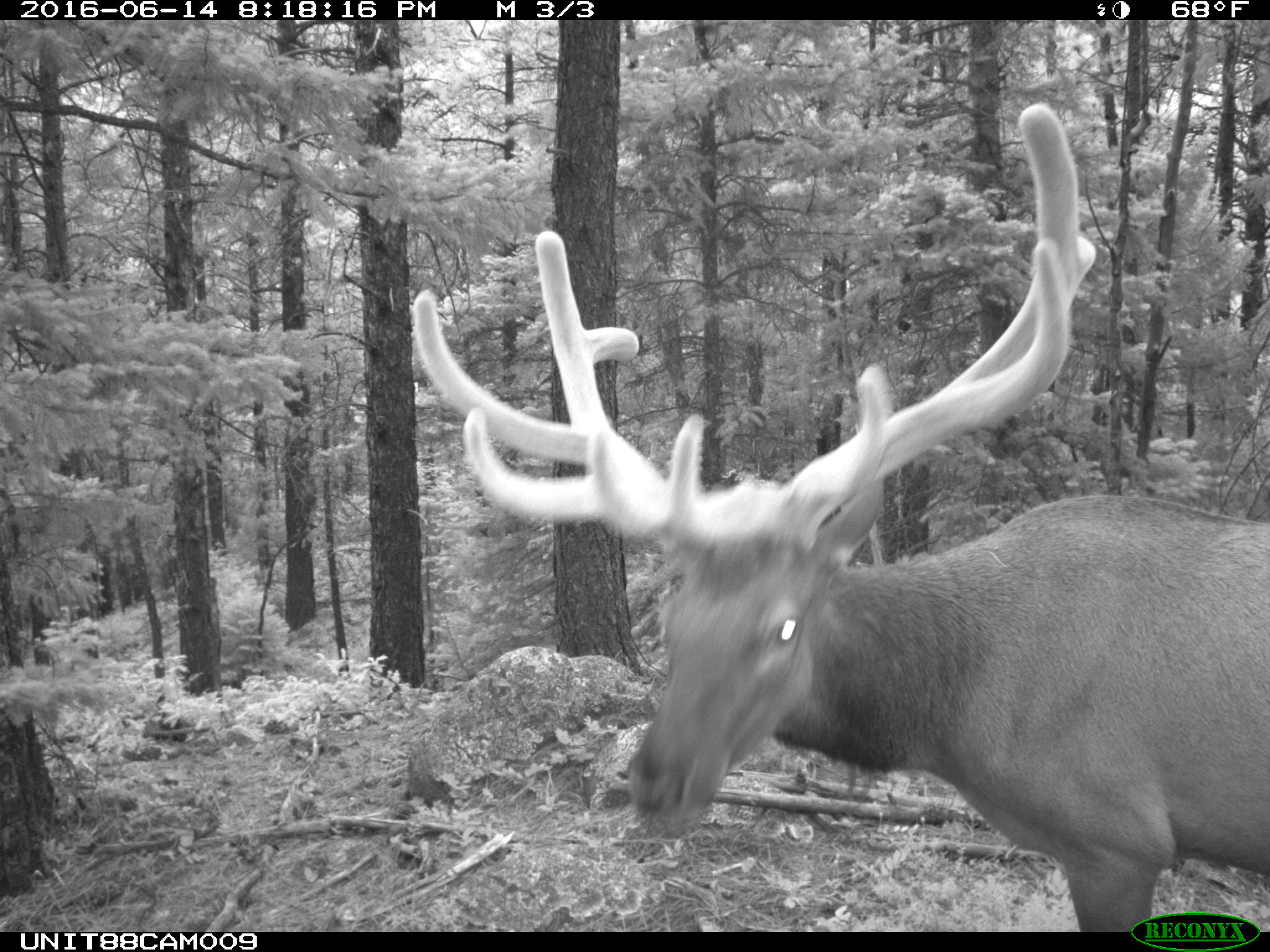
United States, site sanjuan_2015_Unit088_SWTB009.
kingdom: Animalia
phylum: Chordata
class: Mammalia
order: Artiodactyla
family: Cervidae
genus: Cervus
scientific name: Cervus elaphus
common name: red deer